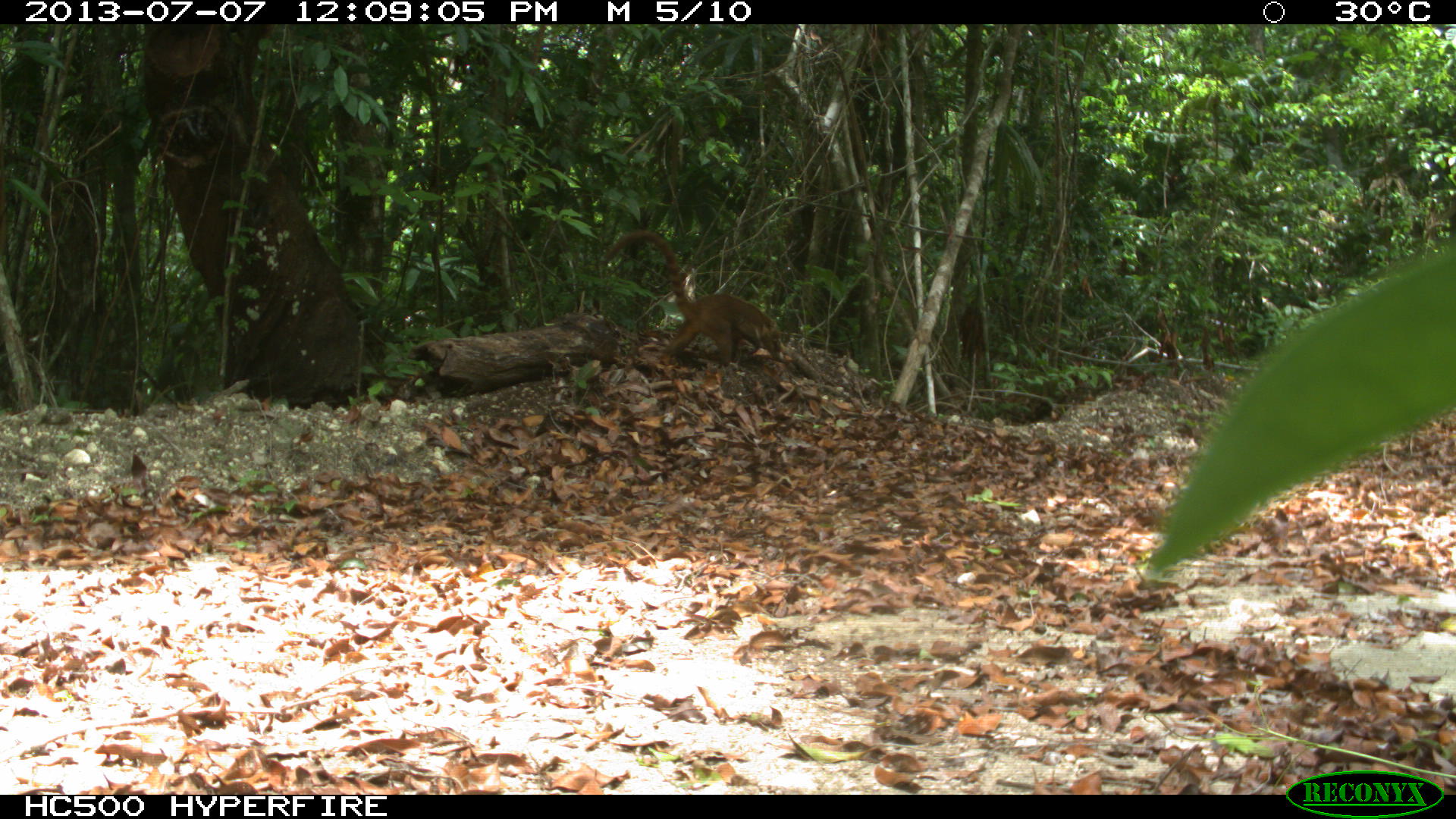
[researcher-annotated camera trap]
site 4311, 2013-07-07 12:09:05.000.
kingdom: Animalia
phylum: Chordata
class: Mammalia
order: Carnivora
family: Procyonidae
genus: Nasua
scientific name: Nasua narica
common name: white-nosed coati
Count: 1.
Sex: female.